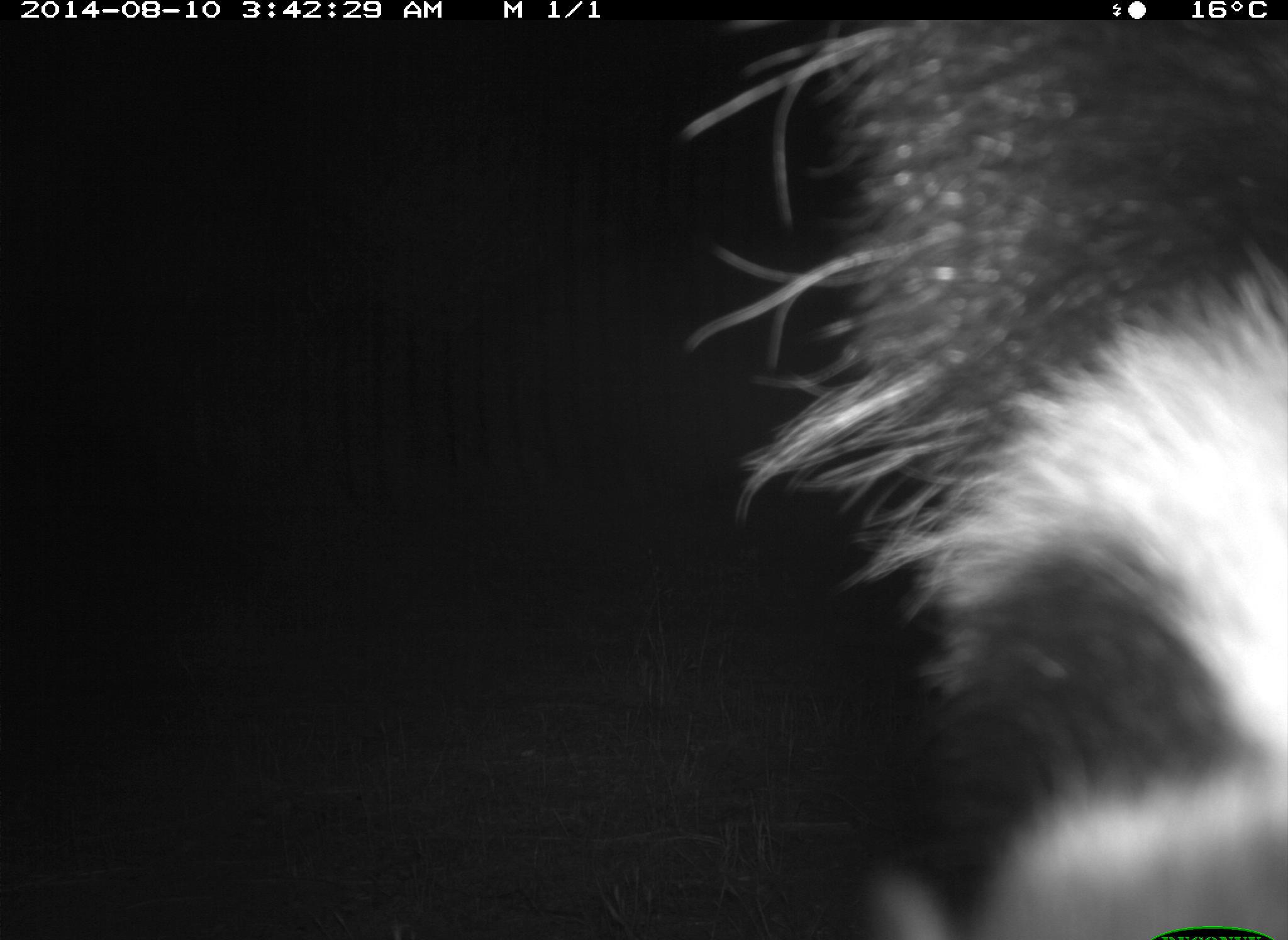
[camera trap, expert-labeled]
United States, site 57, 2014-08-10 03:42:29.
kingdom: Animalia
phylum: Chordata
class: Mammalia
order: Carnivora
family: Mephitidae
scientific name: Mephitidae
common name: skunk